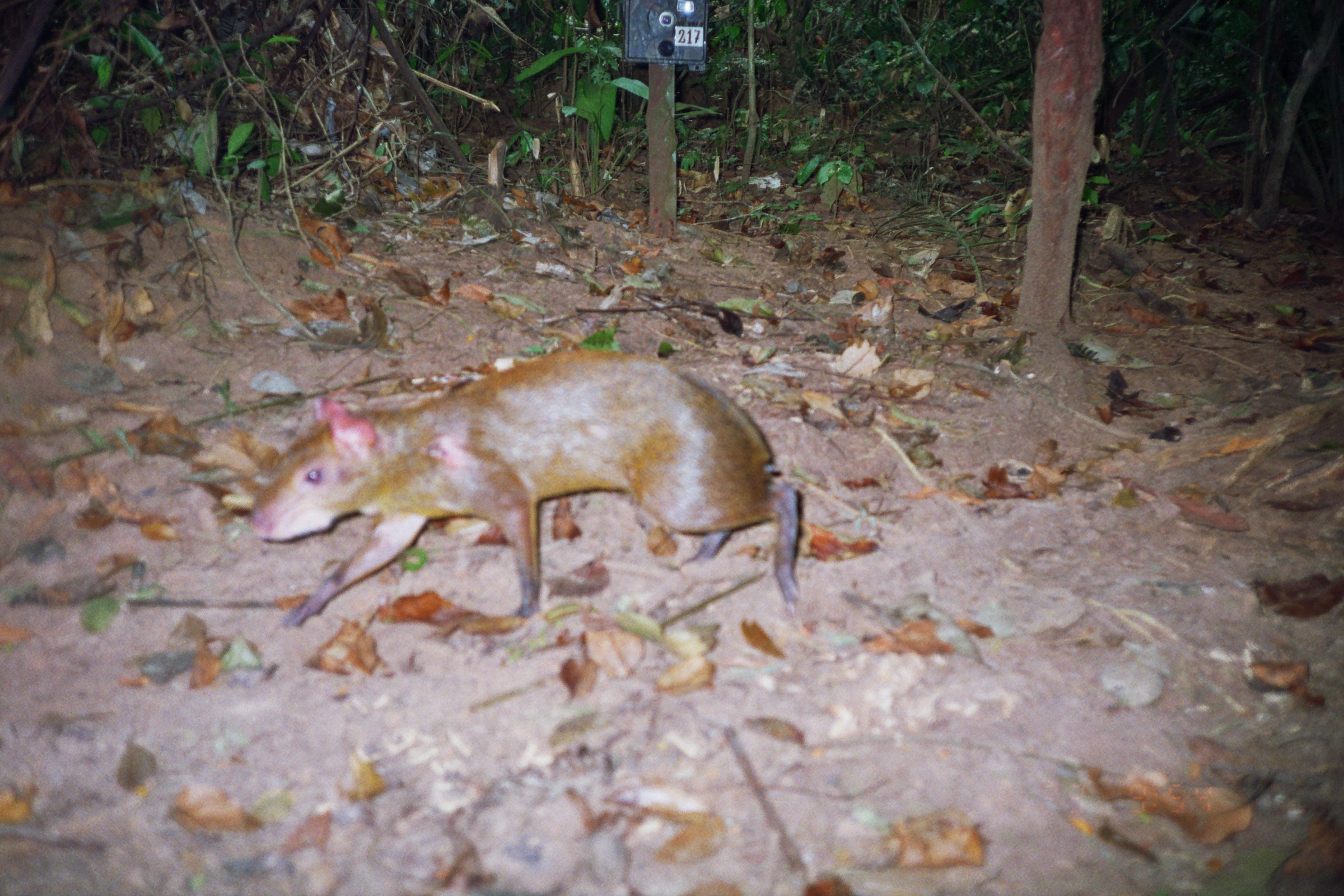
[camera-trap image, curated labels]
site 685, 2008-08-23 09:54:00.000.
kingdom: Animalia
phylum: Chordata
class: Mammalia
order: Rodentia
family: Dasyproctidae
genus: Dasyprocta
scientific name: Dasyprocta punctata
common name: central american agouti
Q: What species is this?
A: Dasyprocta punctata (central american agouti).